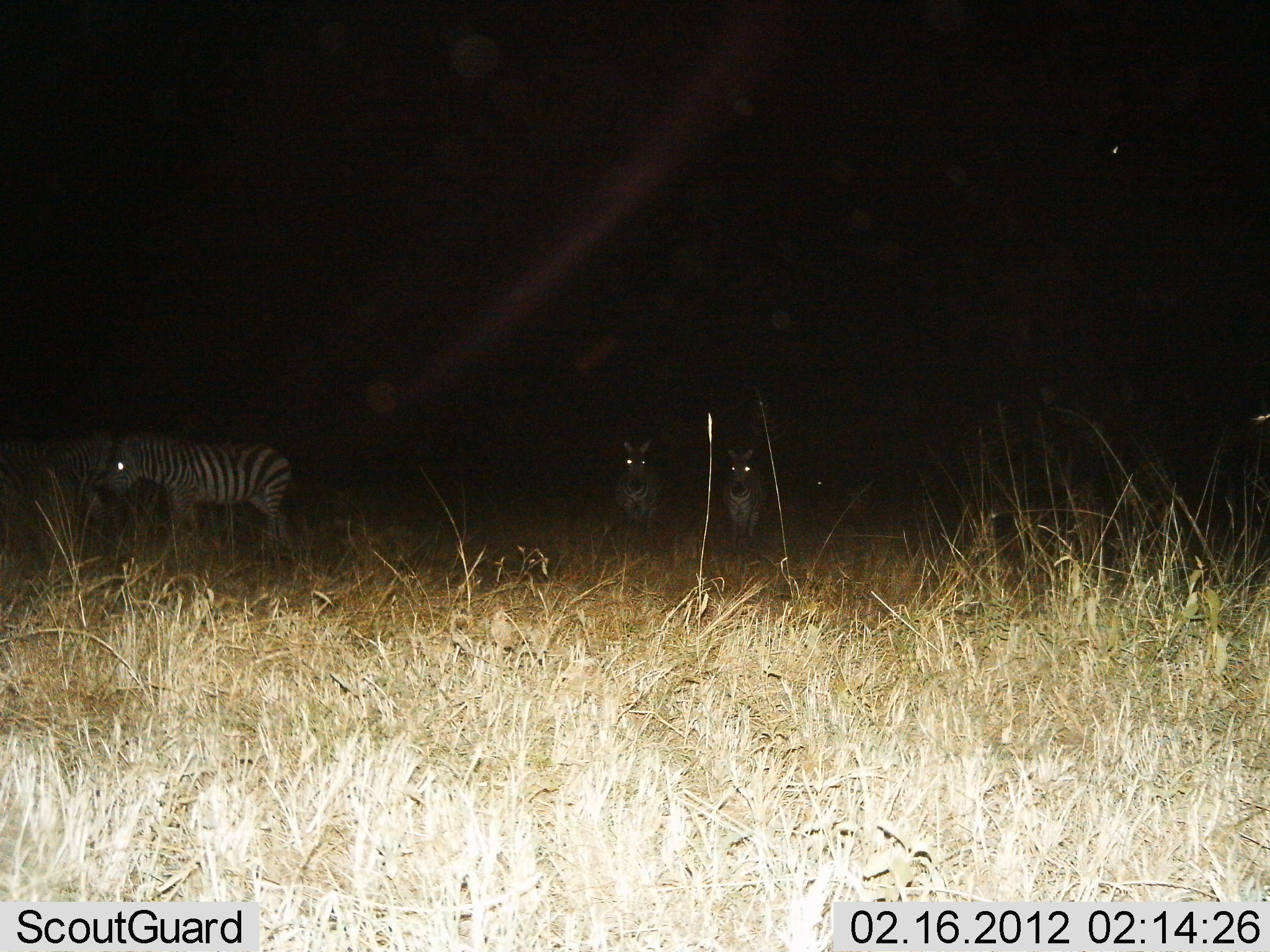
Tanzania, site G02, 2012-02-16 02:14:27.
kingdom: Animalia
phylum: Chordata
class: Mammalia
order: Perissodactyla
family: Equidae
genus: Equus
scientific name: Equus quagga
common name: plains zebra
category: zebra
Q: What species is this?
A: Zebra (plains zebra) (Equus quagga).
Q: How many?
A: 4.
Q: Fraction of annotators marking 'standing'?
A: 95%.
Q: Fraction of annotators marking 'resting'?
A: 0%.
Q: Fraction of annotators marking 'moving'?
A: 9%.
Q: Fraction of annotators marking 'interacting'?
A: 0%.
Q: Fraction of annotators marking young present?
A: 5%.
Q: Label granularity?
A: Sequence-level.